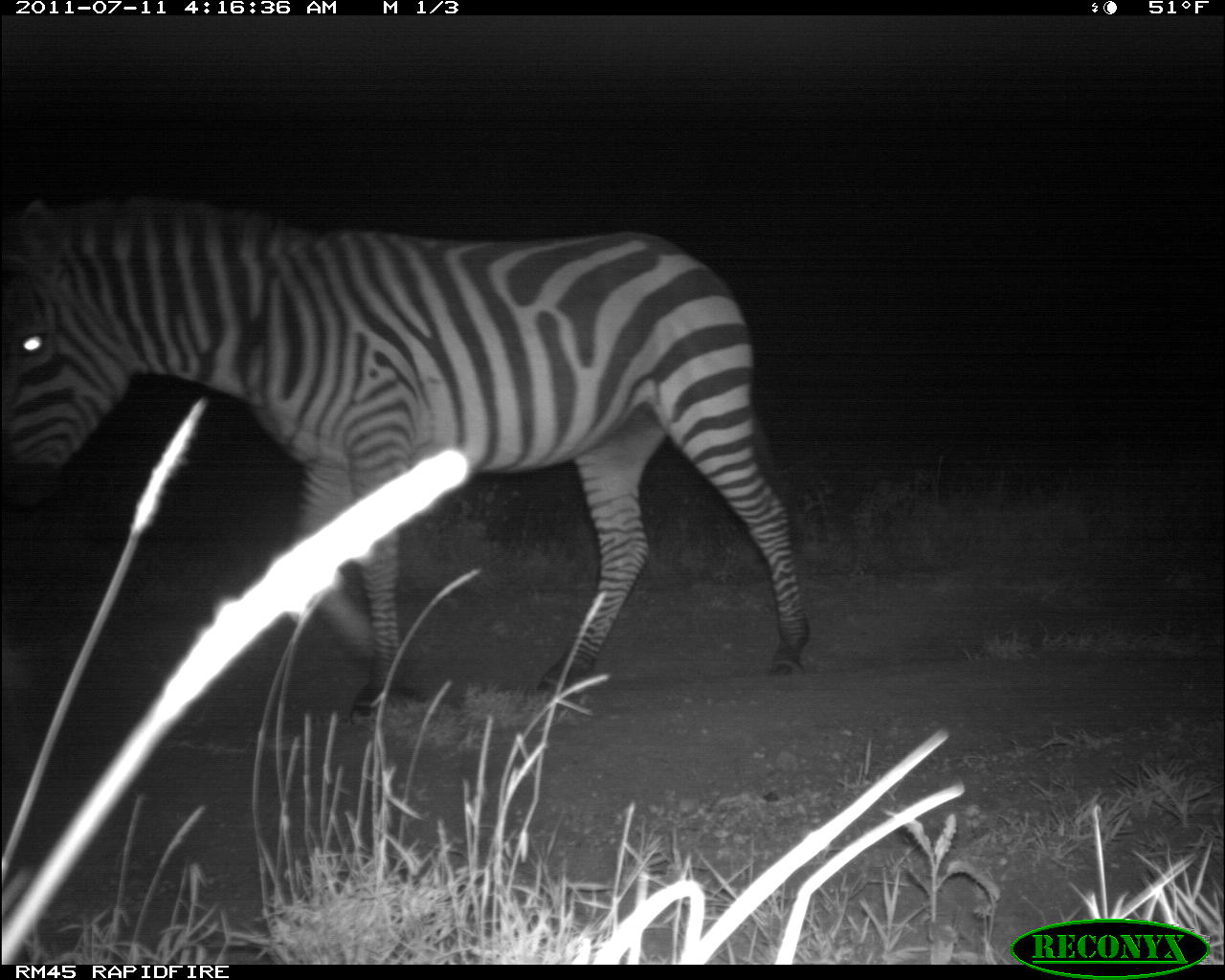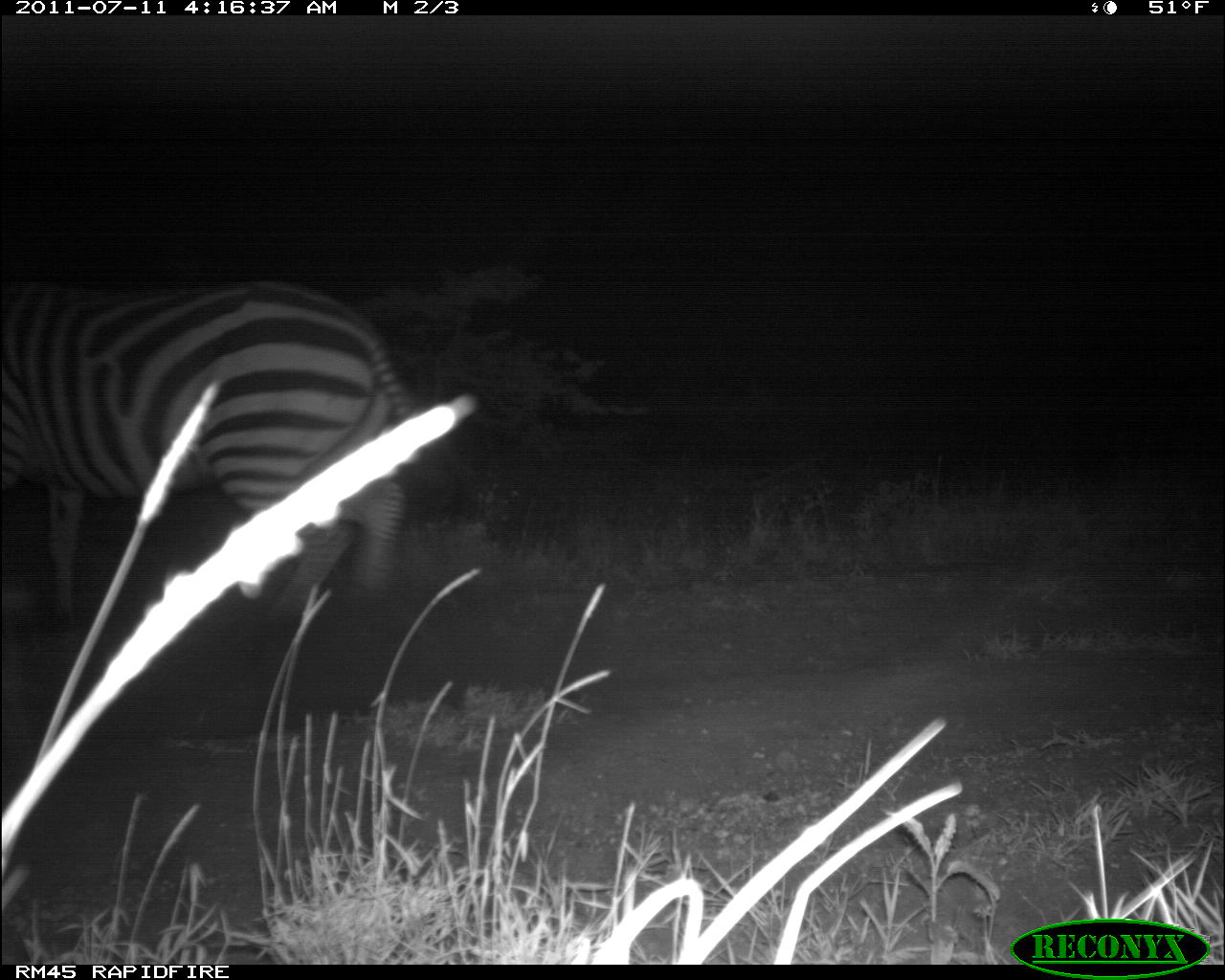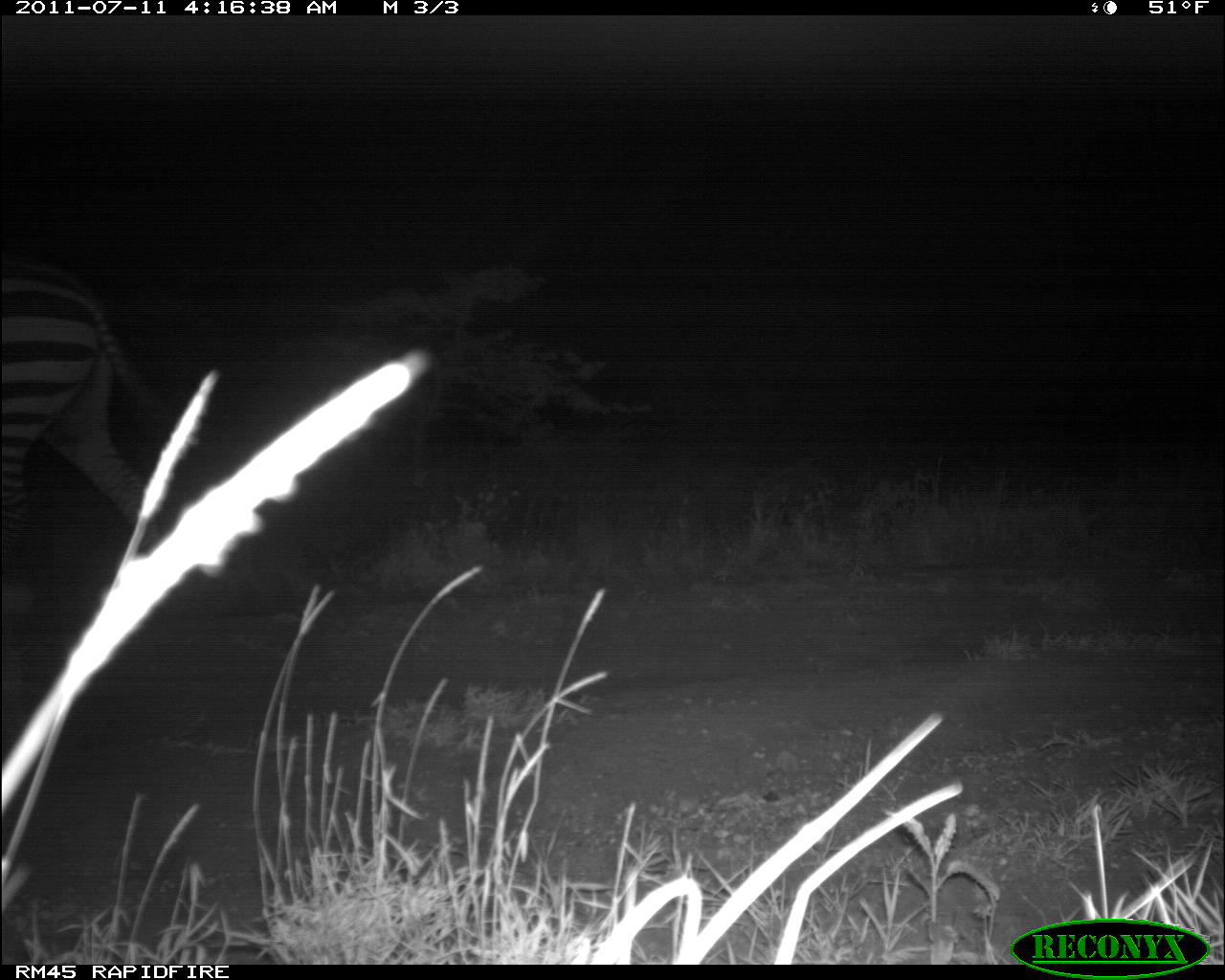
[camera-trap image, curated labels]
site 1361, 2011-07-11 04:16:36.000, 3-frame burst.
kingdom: Animalia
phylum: Chordata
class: Mammalia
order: Perissodactyla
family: Equidae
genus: Equus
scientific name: Equus quagga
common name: plains zebra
Equus quagga (plains zebra), count 1.